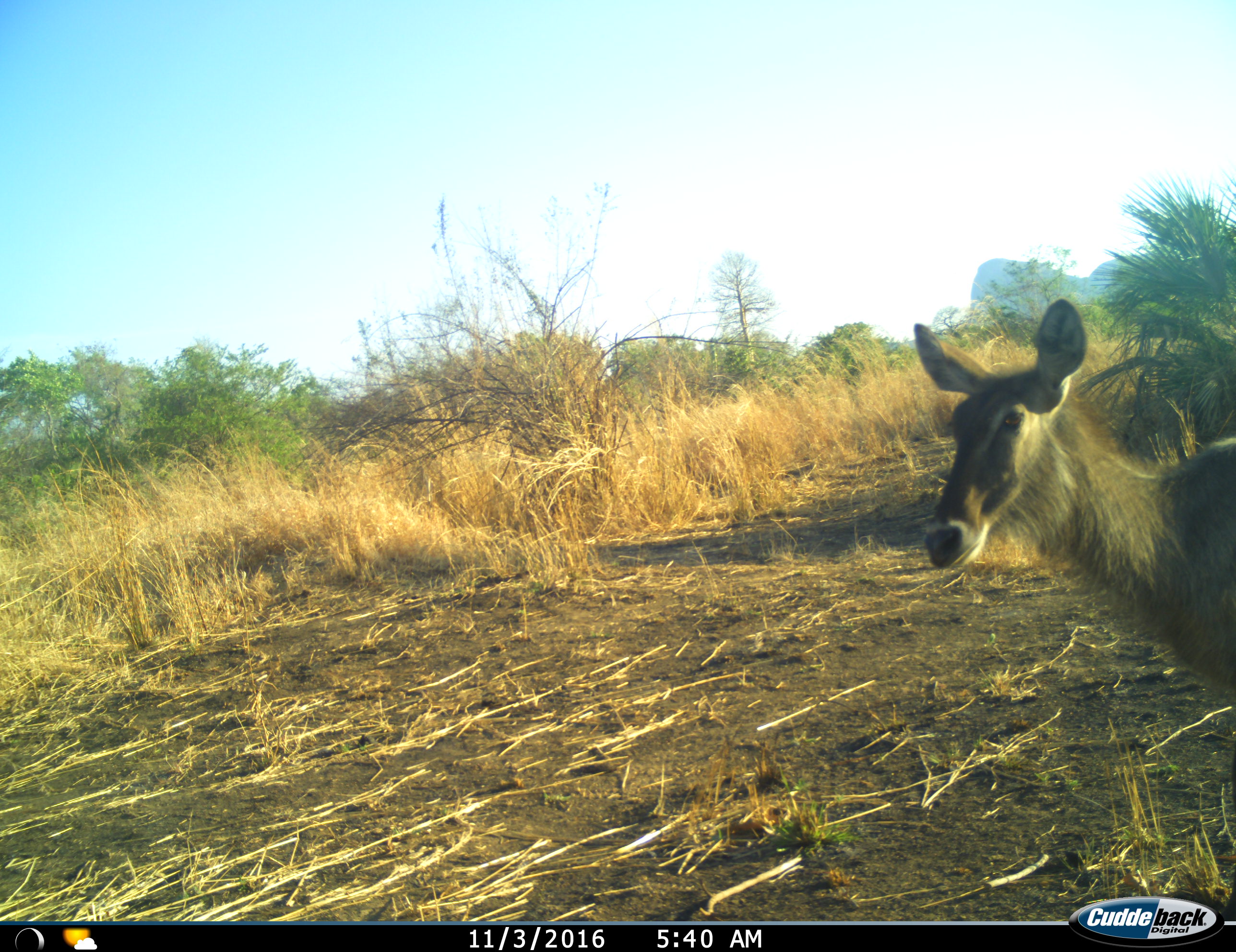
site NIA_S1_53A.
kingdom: Animalia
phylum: Chordata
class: Mammalia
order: Artiodactyla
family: Bovidae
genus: Kobus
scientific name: Kobus ellipsiprymnus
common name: waterbuck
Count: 1.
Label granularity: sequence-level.